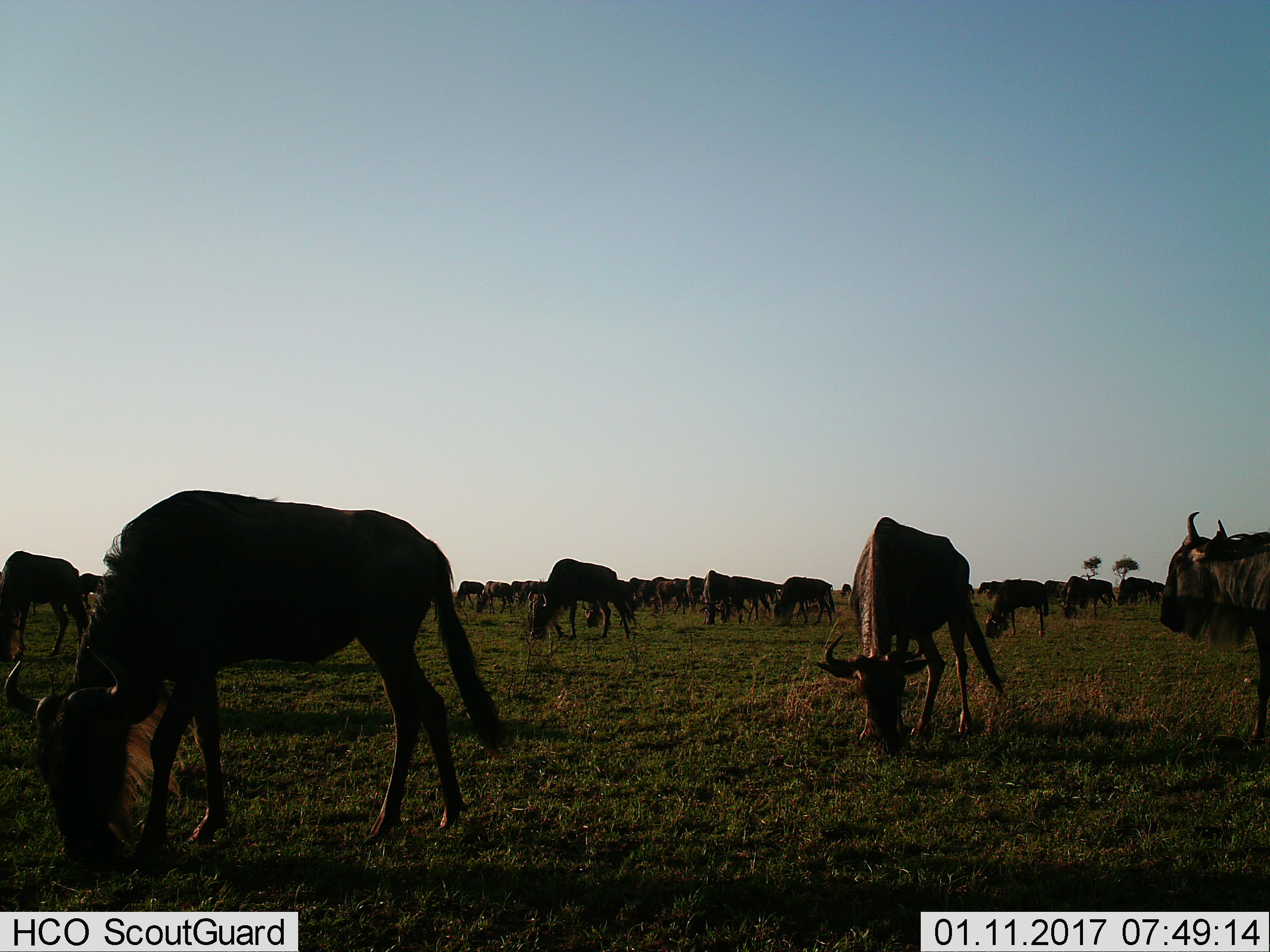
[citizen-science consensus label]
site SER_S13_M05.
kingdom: Animalia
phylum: Chordata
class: Mammalia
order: Artiodactyla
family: Bovidae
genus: Connochaetes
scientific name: Connochaetes taurinus taurinus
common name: blue wildebeest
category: wildebeestblue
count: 11-50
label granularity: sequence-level